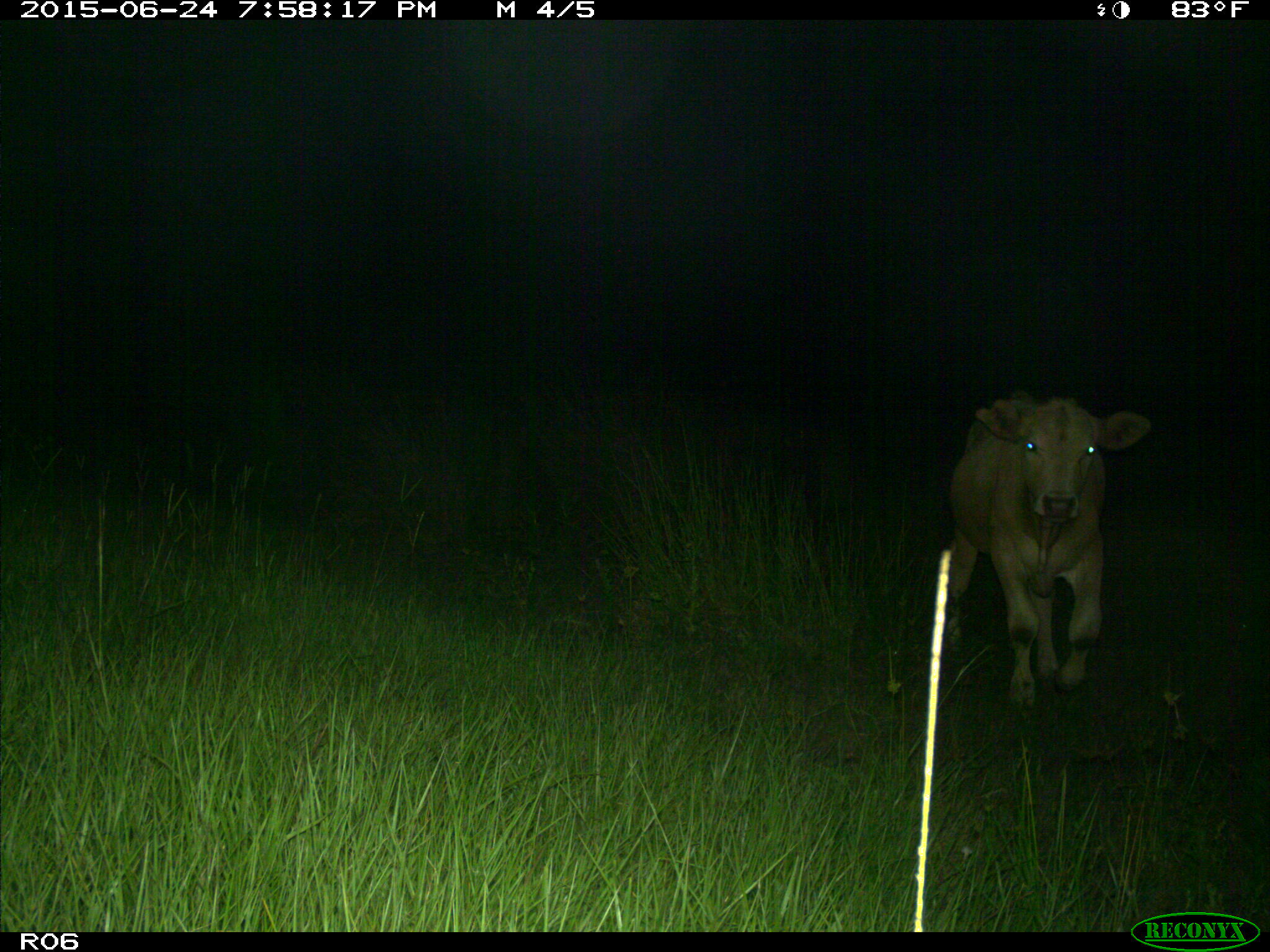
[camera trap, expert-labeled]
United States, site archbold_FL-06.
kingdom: Animalia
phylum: Chordata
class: Mammalia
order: Artiodactyla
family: Bovidae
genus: Bos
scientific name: Bos taurus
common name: domestic cow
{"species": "Bos taurus (domestic cow)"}